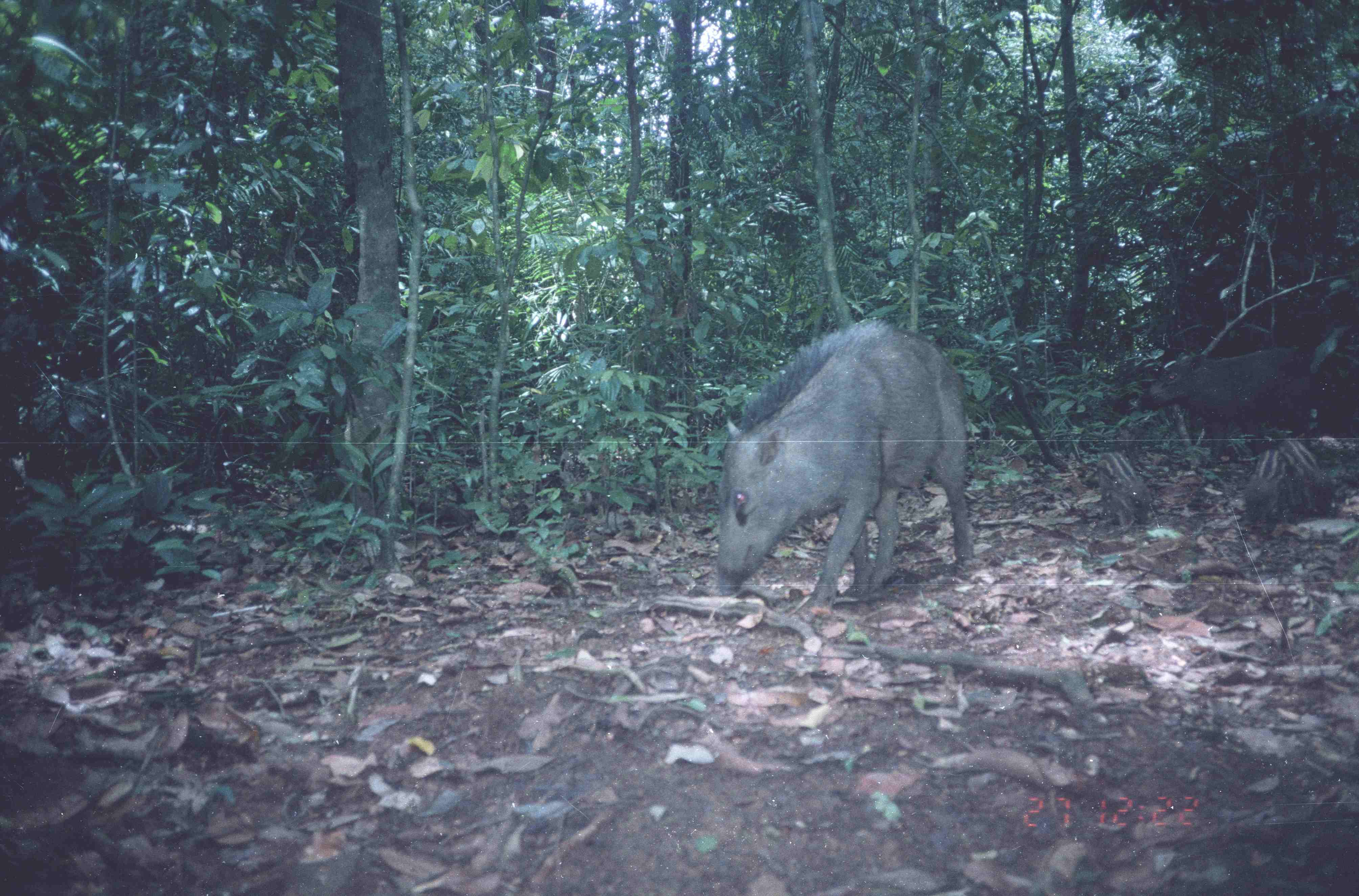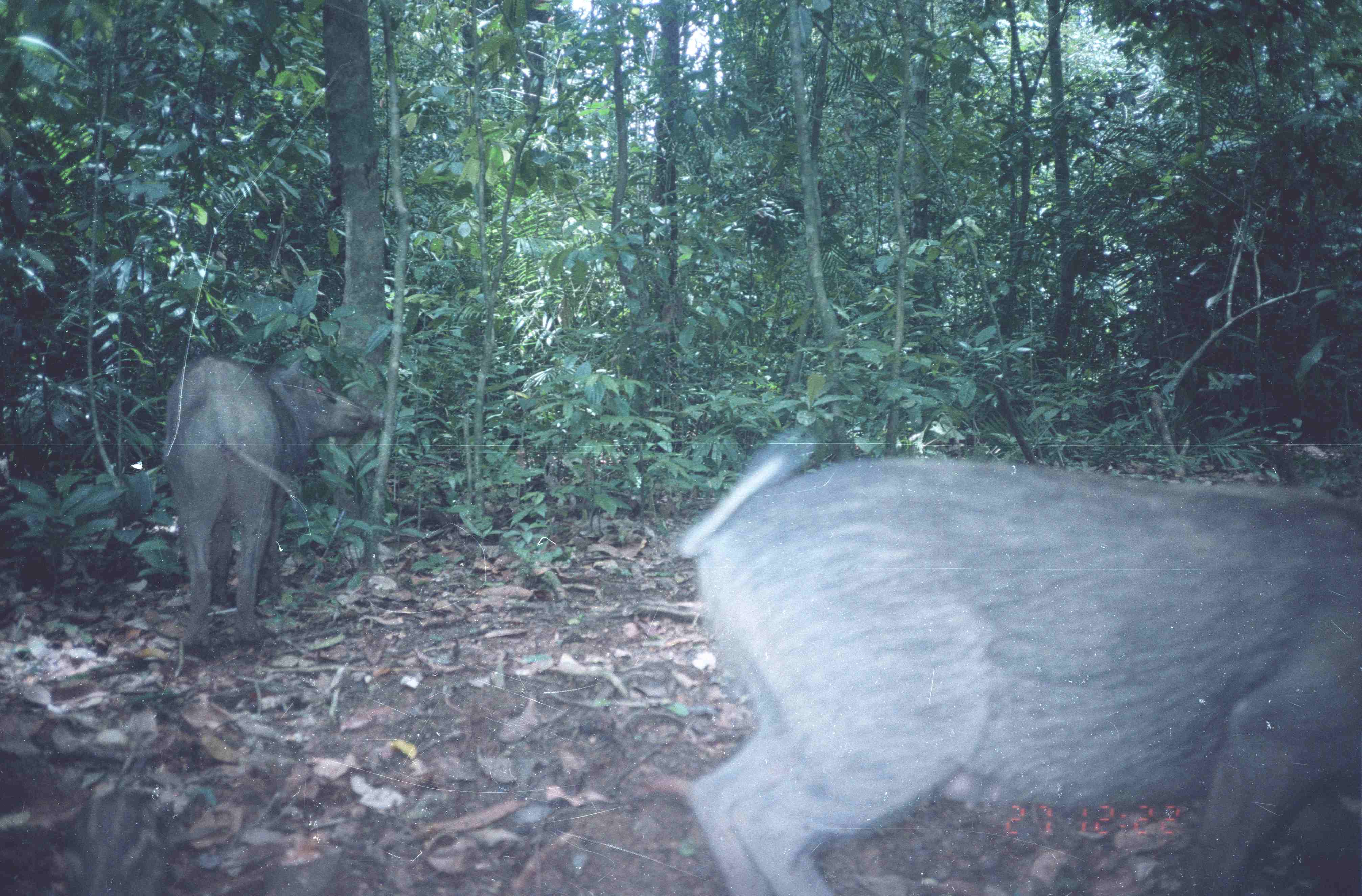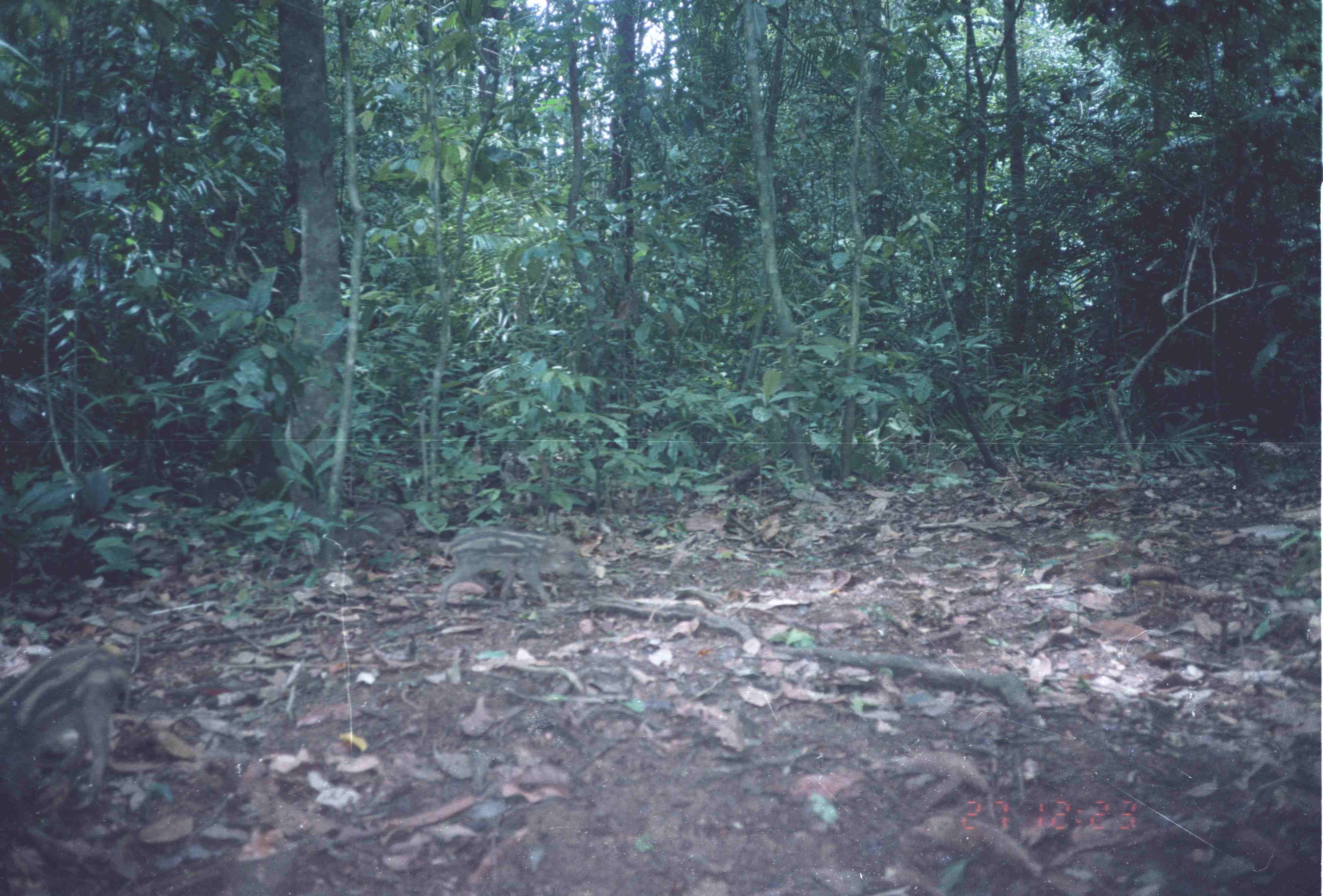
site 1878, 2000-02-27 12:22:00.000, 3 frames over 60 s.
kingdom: Animalia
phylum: Chordata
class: Mammalia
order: Artiodactyla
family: Suidae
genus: Sus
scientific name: Sus scrofa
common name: wild boar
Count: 5.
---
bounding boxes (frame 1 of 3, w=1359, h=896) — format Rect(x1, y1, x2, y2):
sus scrofa: Rect(707, 317, 974, 619); Rect(1132, 347, 1320, 465)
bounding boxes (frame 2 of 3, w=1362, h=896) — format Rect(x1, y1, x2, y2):
sus scrofa: Rect(673, 422, 1362, 895); Rect(162, 350, 370, 655)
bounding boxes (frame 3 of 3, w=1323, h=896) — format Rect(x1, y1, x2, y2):
sus scrofa: Rect(1, 637, 136, 833); Rect(432, 525, 597, 616); Rect(334, 505, 411, 552)